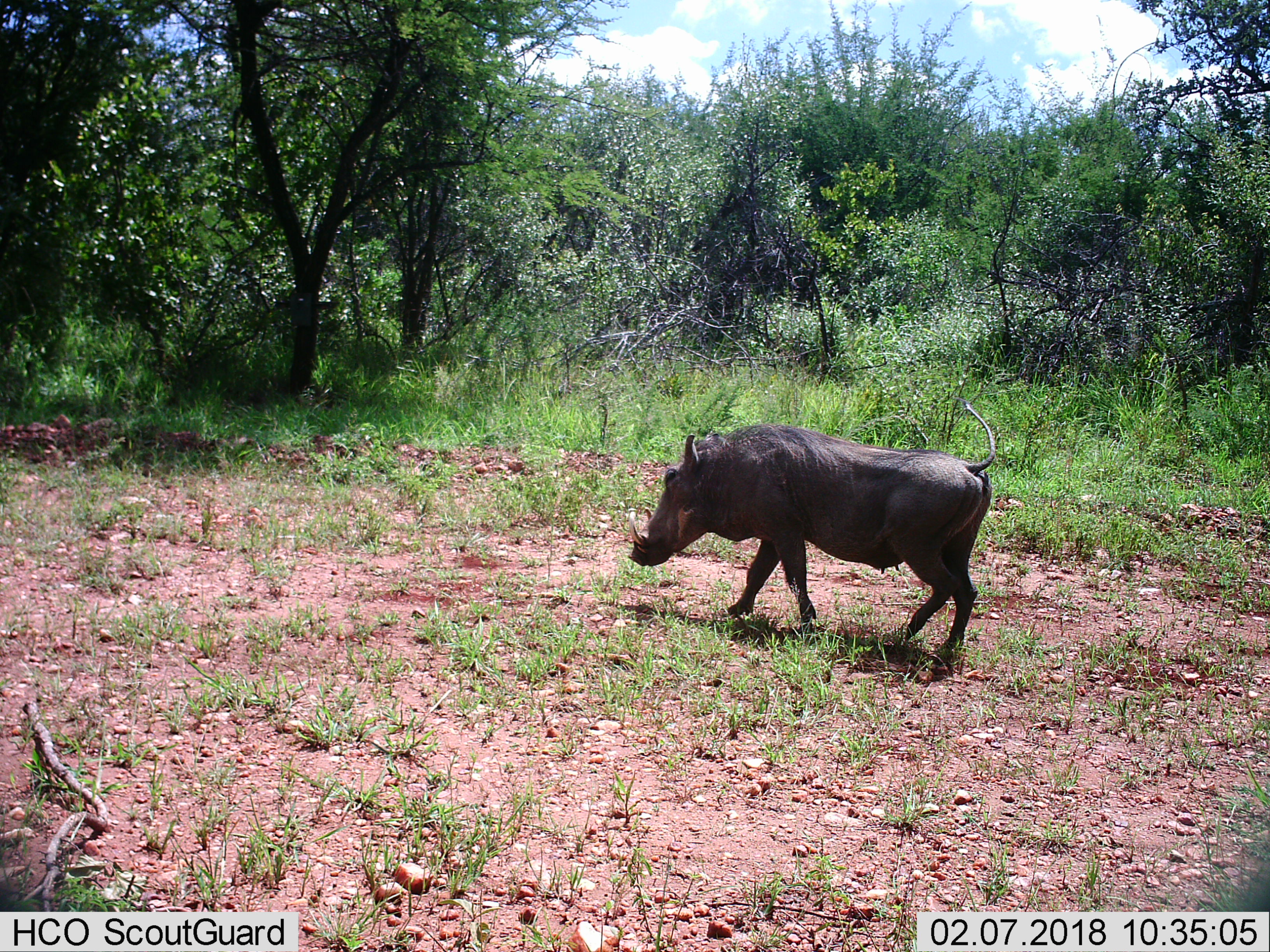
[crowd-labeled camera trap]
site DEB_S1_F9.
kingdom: Animalia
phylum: Chordata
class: Mammalia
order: Artiodactyla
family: Suidae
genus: Phacochoerus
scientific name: Phacochoerus africanus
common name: warthog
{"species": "warthog (Phacochoerus africanus)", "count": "1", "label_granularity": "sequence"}